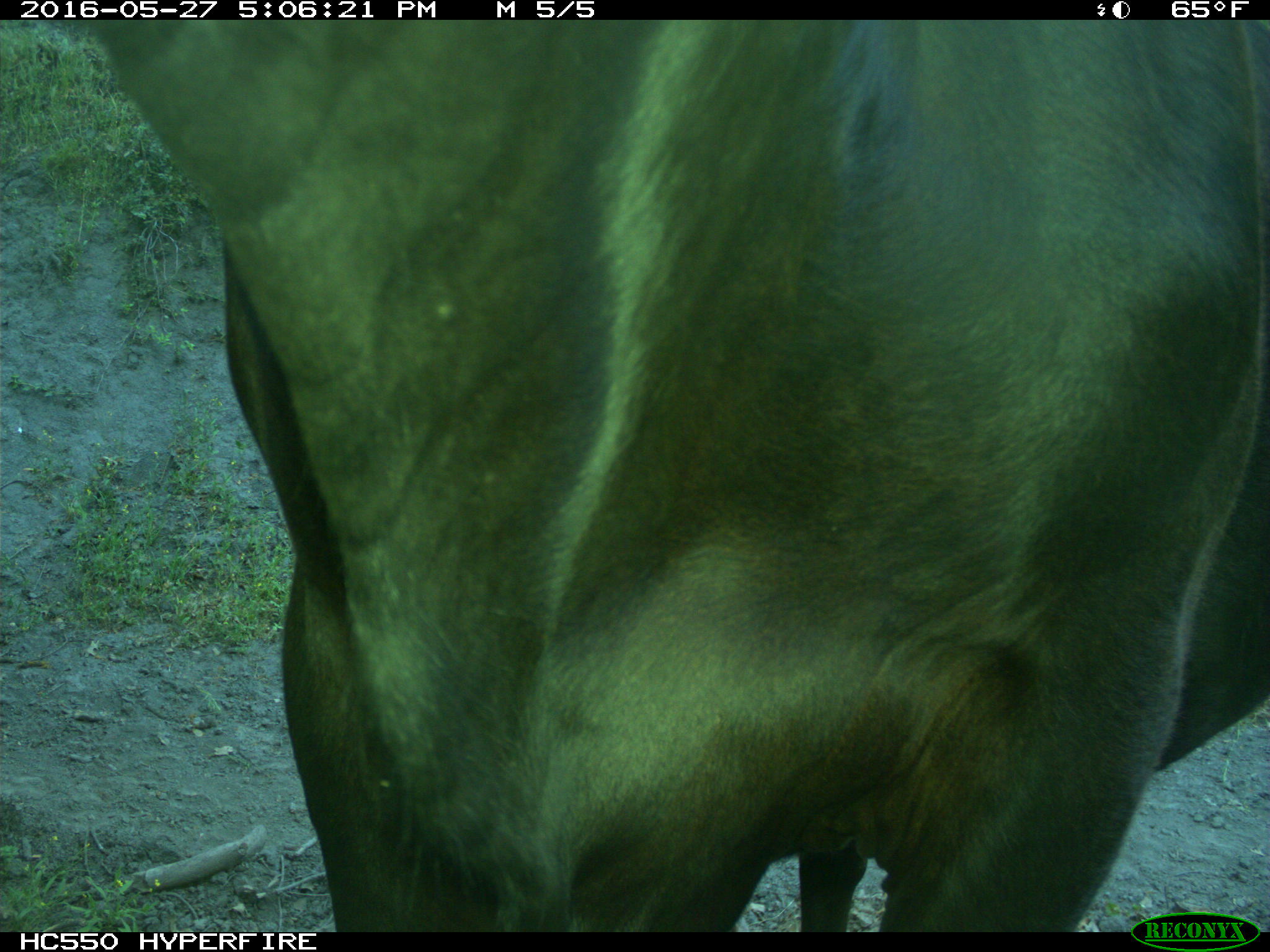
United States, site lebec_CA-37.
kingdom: Animalia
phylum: Chordata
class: Mammalia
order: Artiodactyla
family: Bovidae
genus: Bos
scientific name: Bos taurus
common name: domestic cow